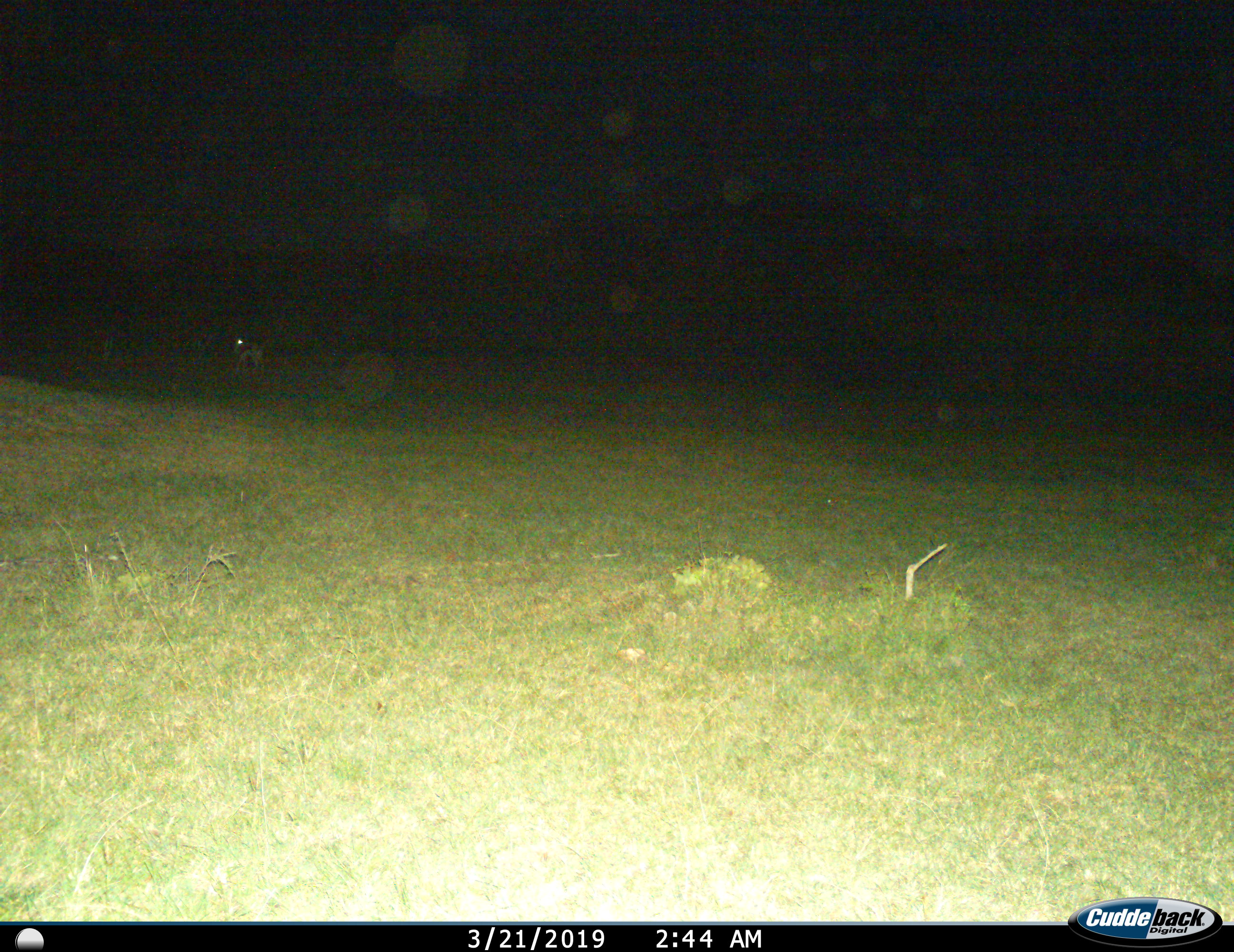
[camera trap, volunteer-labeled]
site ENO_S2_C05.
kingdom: Animalia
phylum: Chordata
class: Mammalia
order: Artiodactyla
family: Bovidae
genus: Aepyceros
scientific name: Aepyceros melampus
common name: impala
Impala (Aepyceros melampus), count 1. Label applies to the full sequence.